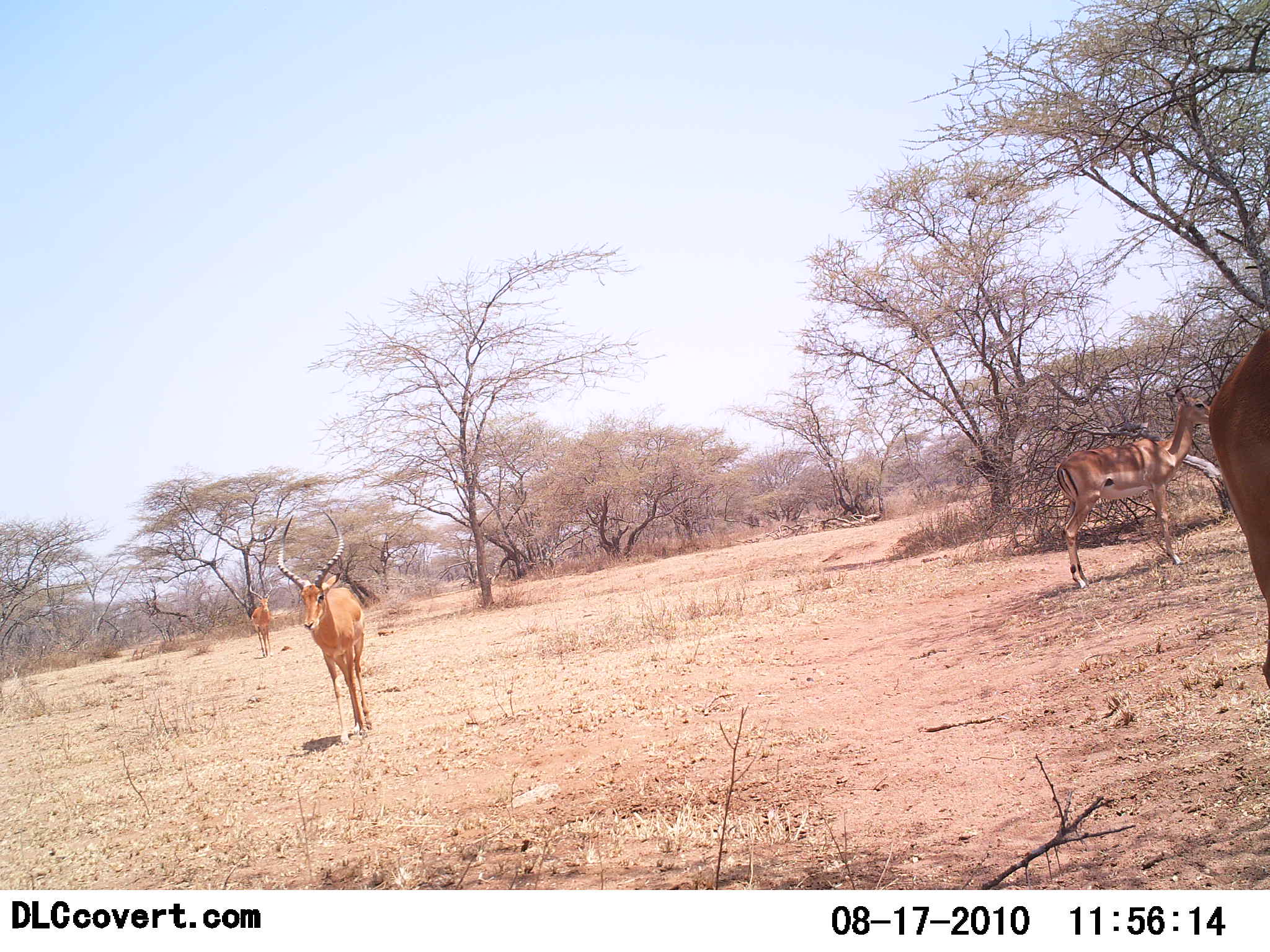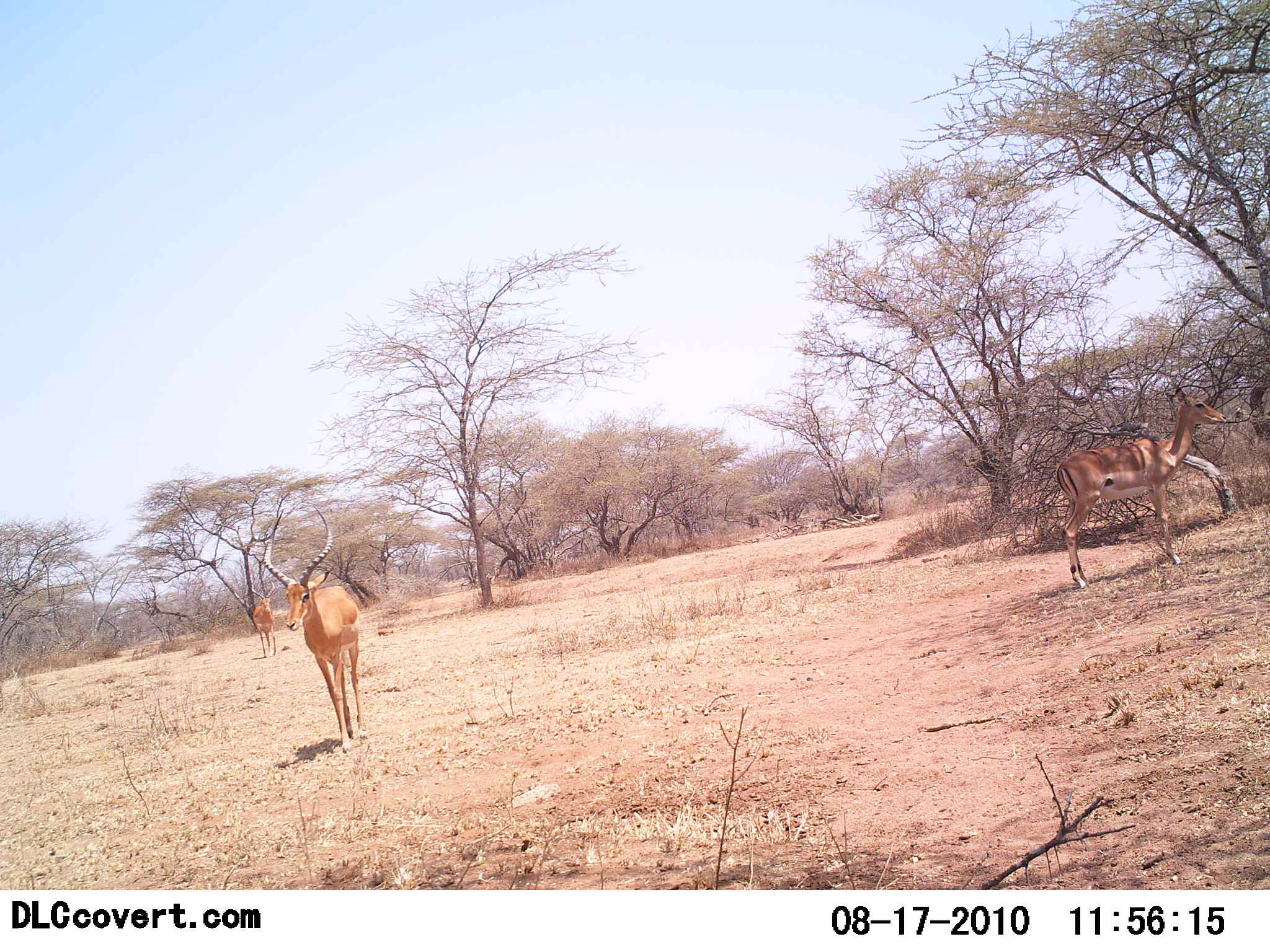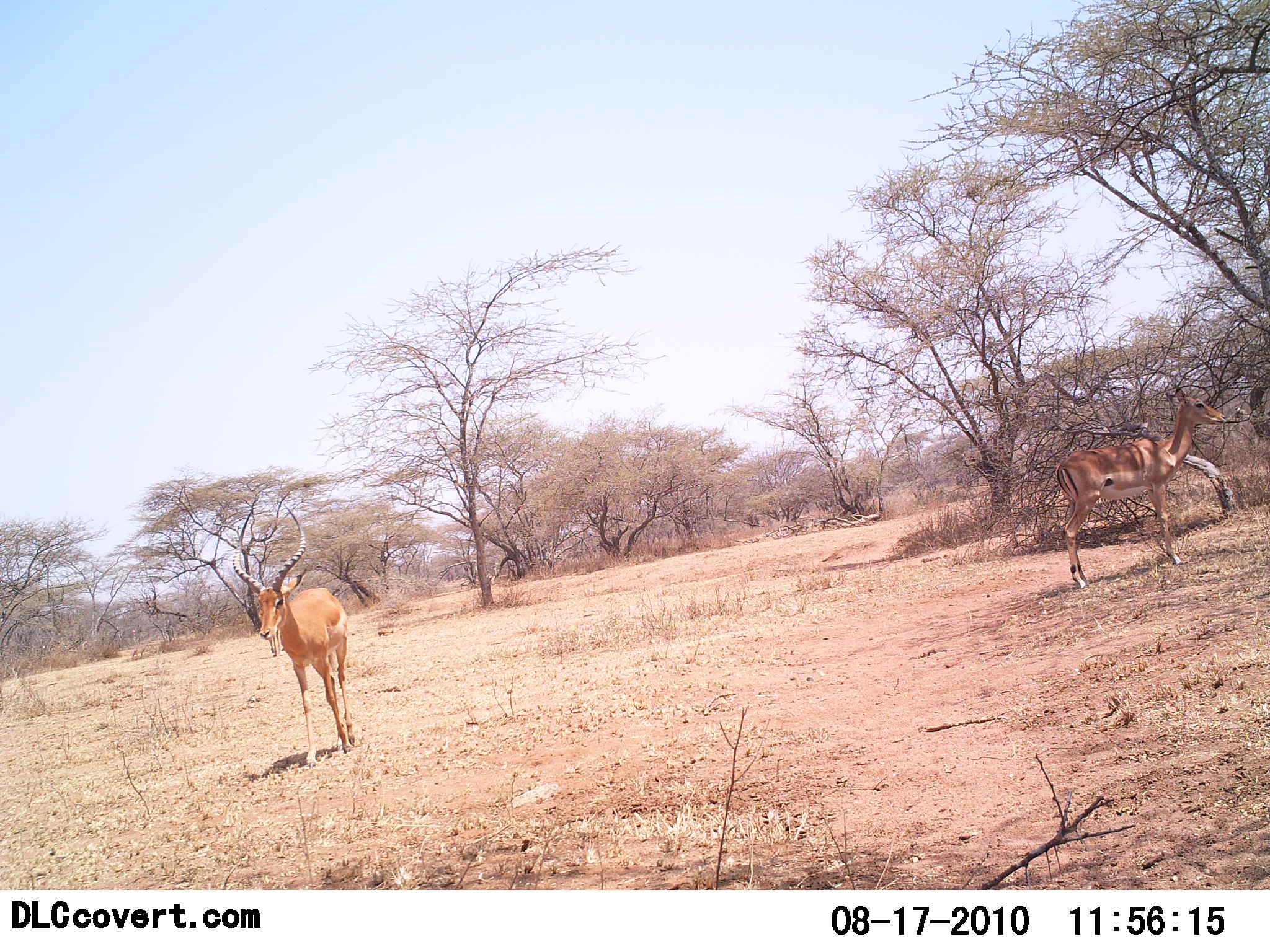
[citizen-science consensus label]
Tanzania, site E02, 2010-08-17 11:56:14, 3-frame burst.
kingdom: Animalia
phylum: Chordata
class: Mammalia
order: Artiodactyla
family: Bovidae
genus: Aepyceros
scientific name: Aepyceros melampus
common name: impala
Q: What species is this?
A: Impala (Aepyceros melampus).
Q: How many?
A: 3.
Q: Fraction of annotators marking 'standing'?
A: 83%.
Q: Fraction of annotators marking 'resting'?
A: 8%.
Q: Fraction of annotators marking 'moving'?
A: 42%.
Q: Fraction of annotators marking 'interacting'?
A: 0%.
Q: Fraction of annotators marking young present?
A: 0%.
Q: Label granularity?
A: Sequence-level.